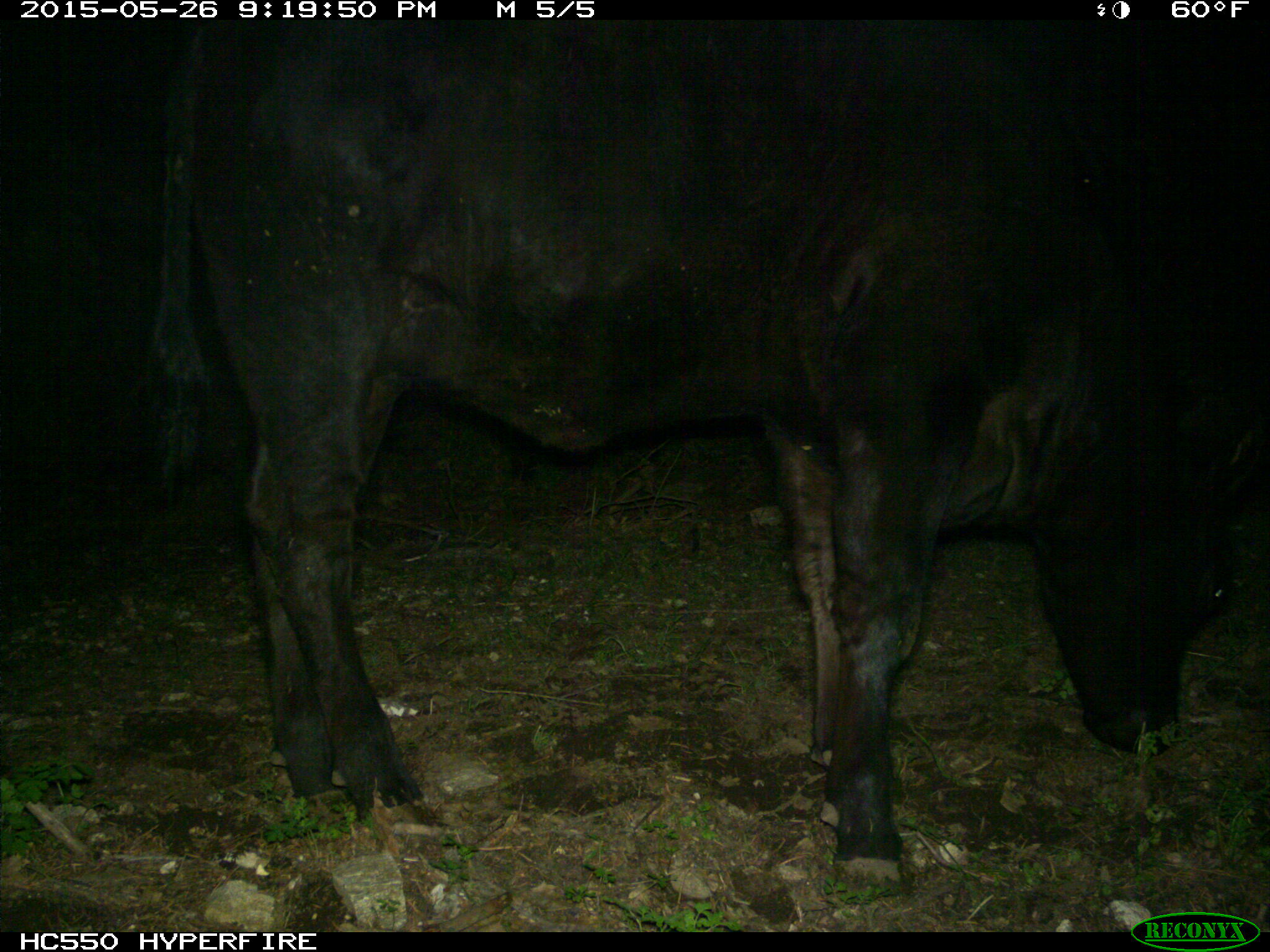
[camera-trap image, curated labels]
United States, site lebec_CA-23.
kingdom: Animalia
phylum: Chordata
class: Mammalia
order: Artiodactyla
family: Bovidae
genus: Bos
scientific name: Bos taurus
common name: domestic cow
Bos taurus (domestic cow).